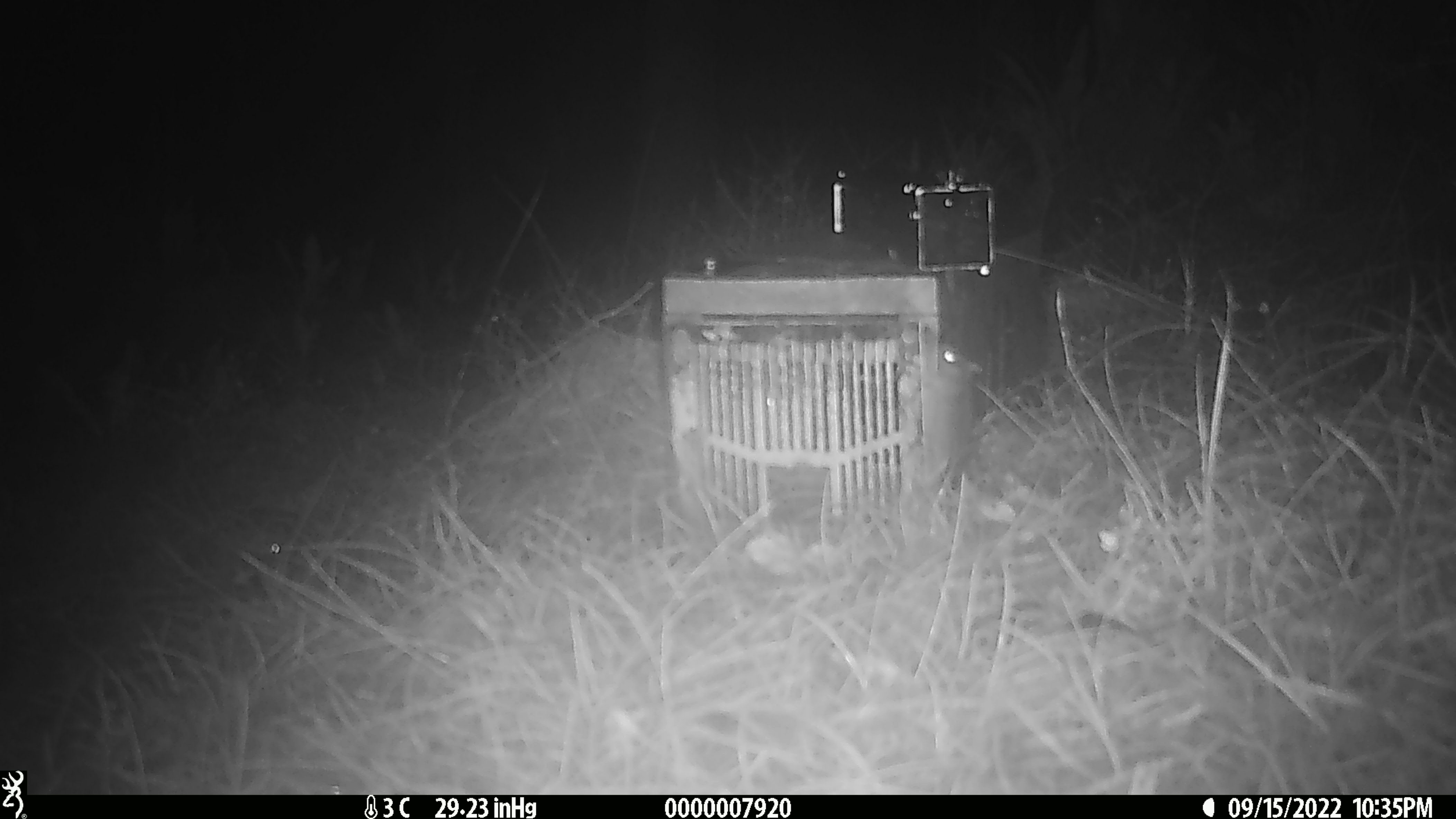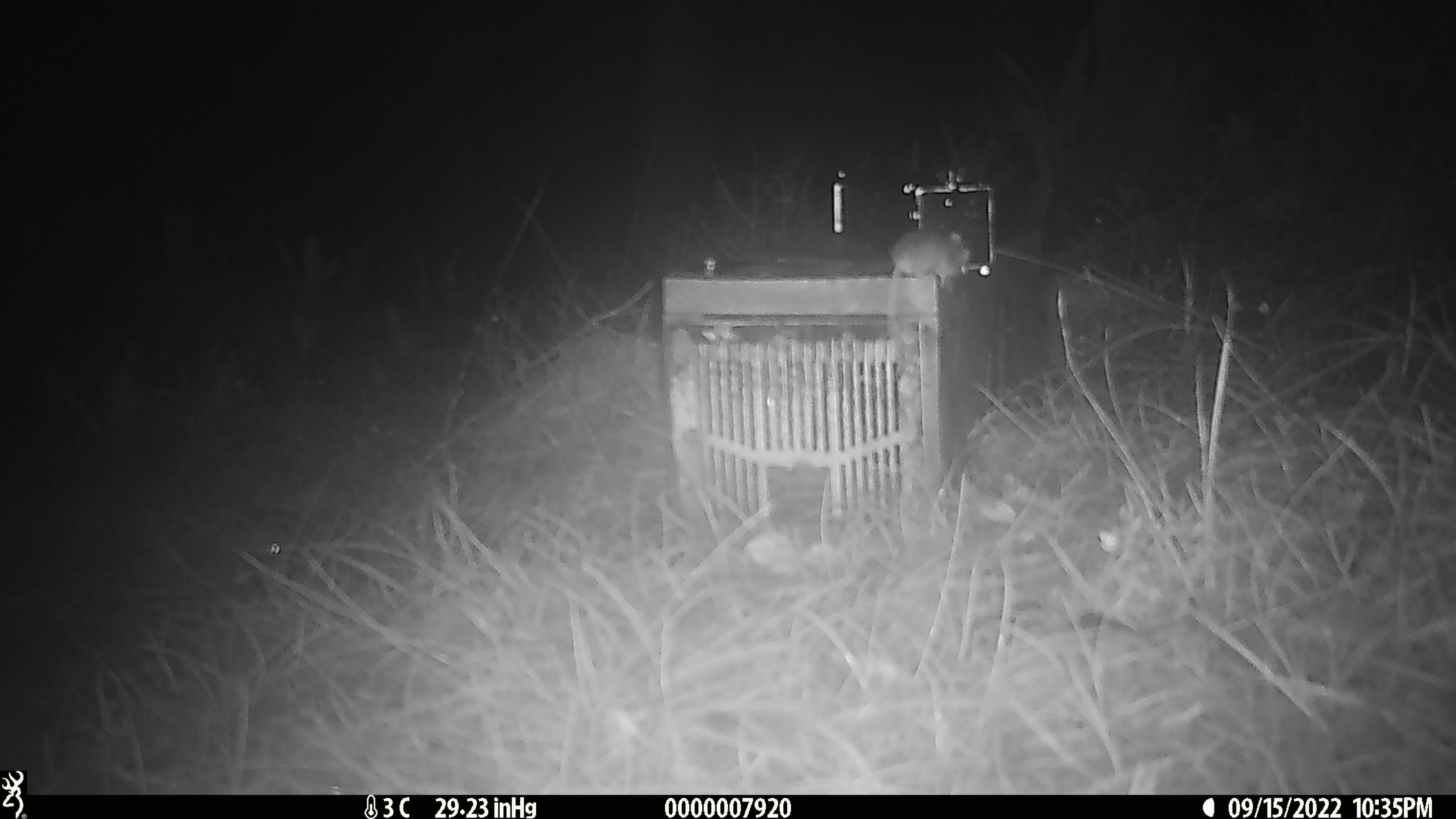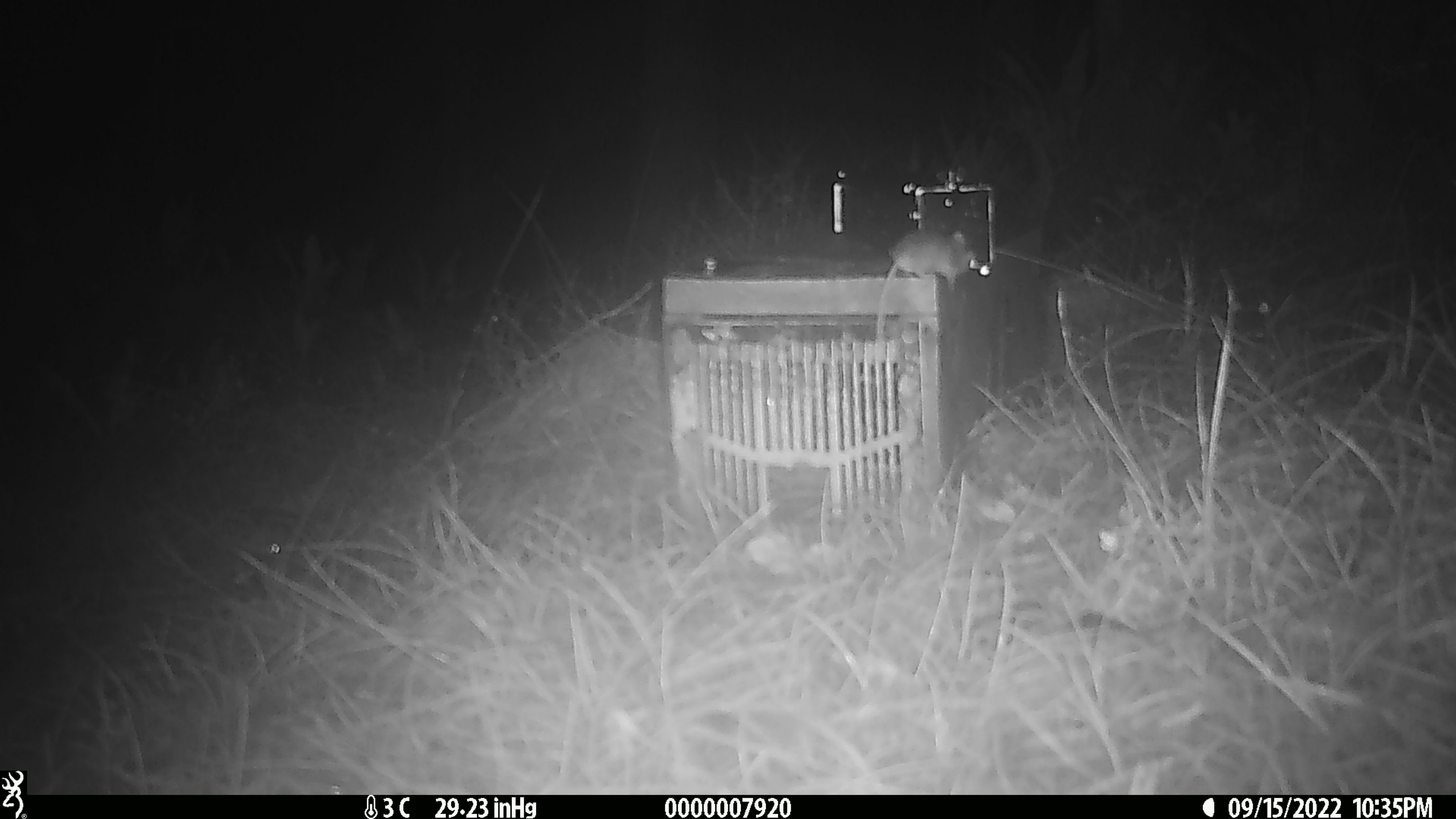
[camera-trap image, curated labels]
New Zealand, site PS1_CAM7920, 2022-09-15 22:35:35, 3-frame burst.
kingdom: Animalia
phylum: Chordata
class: Mammalia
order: Rodentia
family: Muridae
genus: Mus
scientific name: Mus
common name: mouse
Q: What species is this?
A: Mouse (Mus).